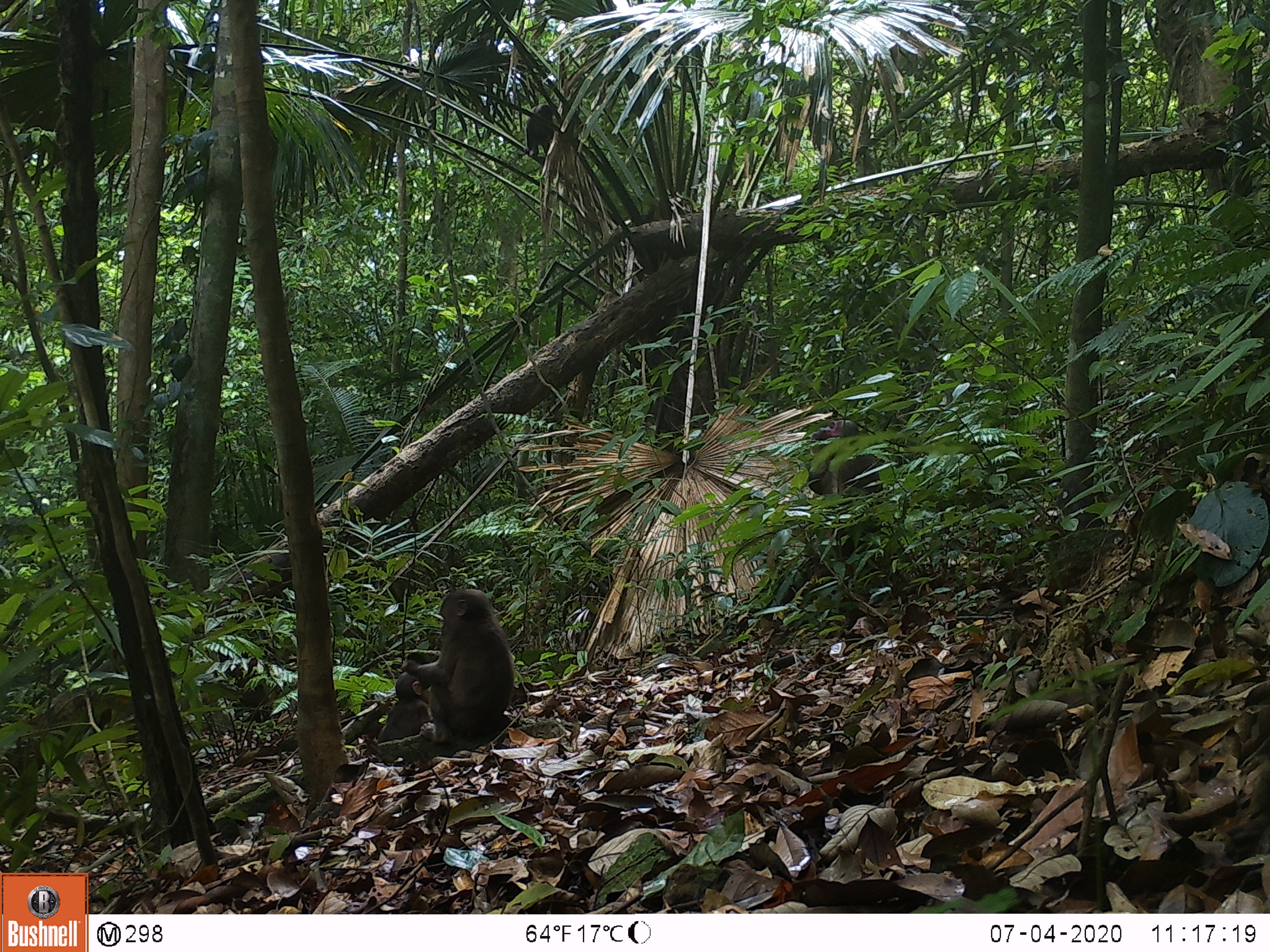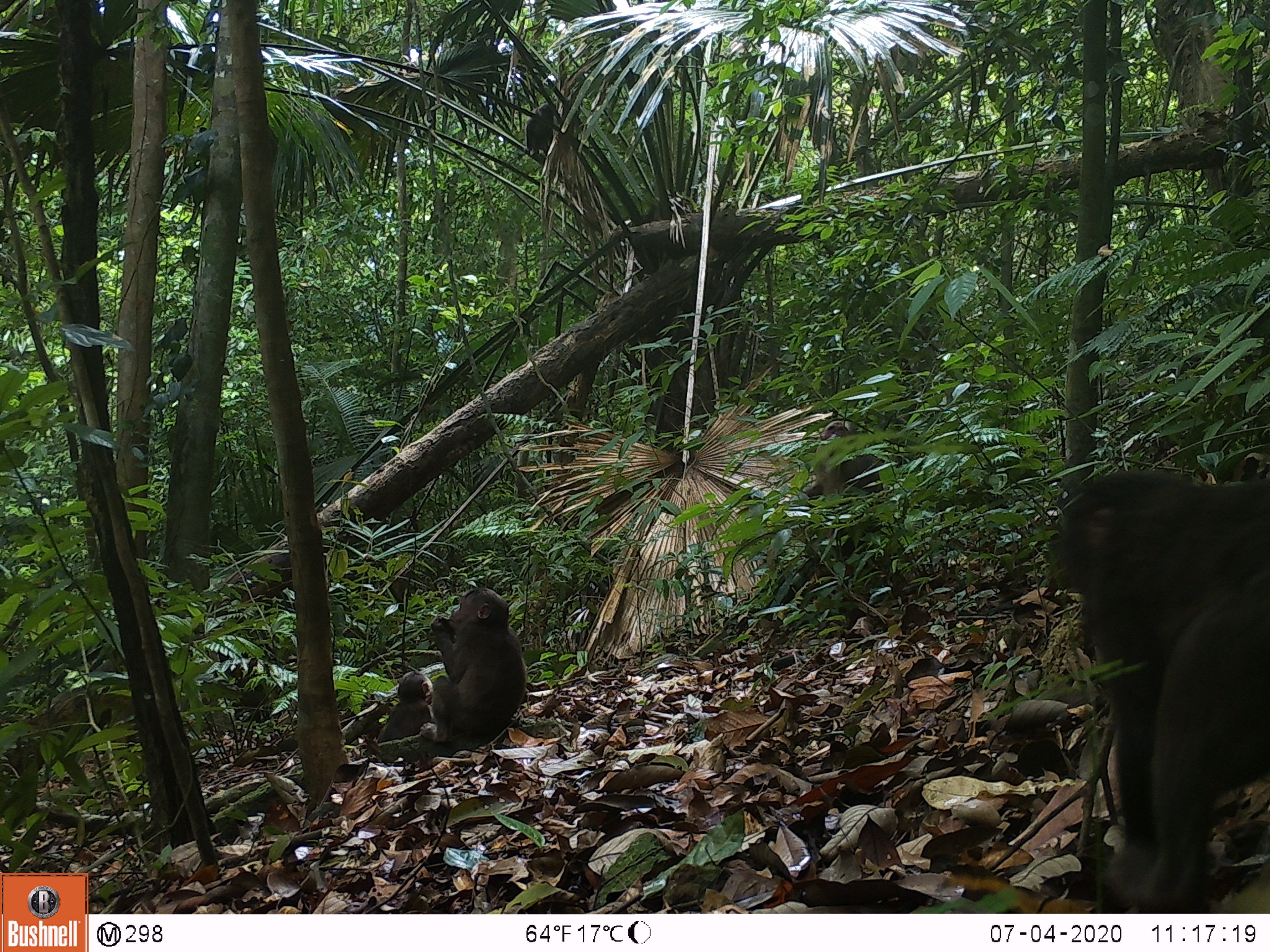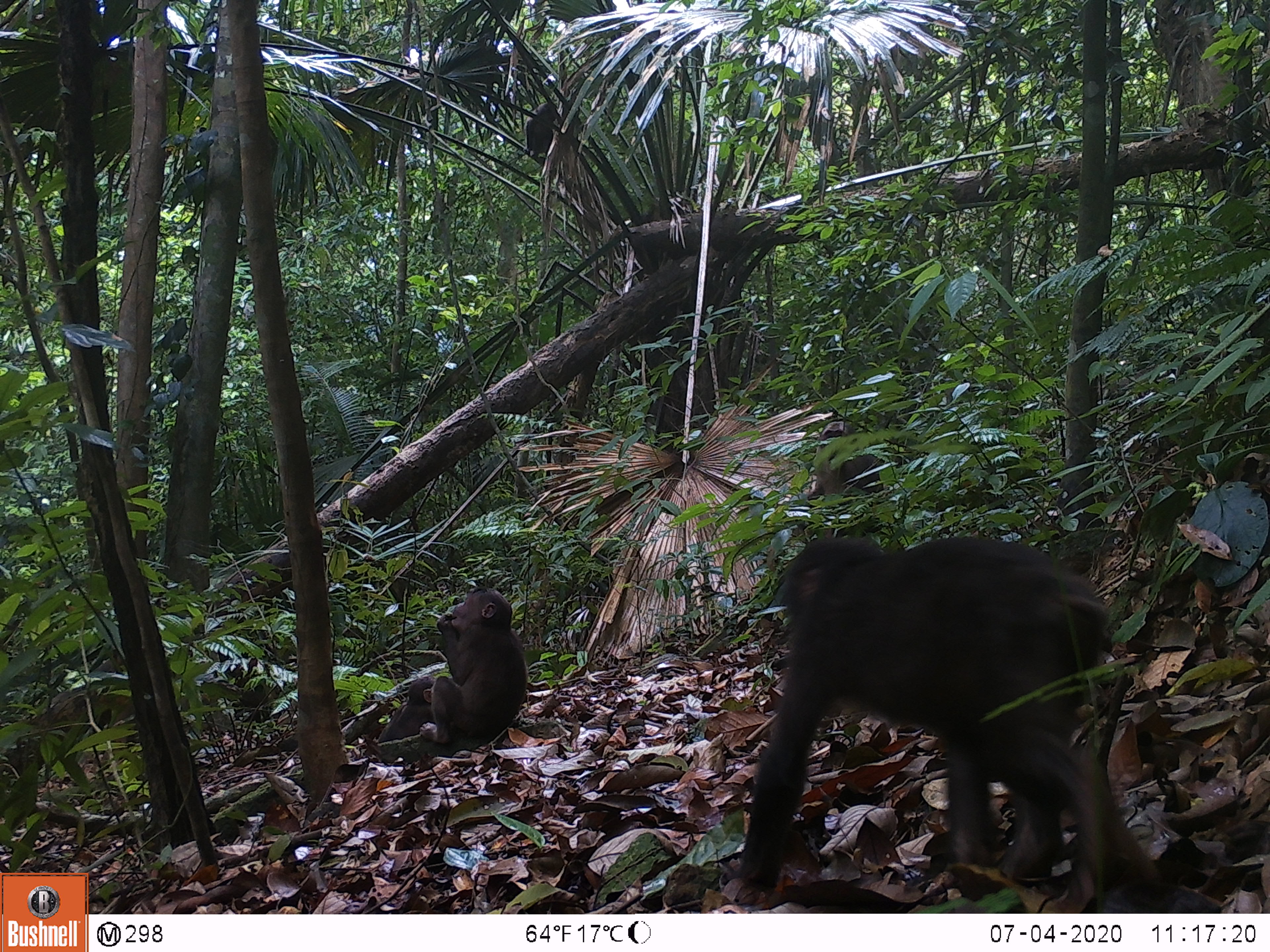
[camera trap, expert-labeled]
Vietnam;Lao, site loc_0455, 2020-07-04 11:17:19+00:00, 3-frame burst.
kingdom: Animalia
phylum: Chordata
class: Mammalia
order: Primates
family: Cercopithecidae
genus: Macaca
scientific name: Macaca arctoides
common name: stump-tailed macaque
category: stump tailed macaque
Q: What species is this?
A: Stump tailed macaque (stump-tailed macaque) (Macaca arctoides).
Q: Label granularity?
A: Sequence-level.